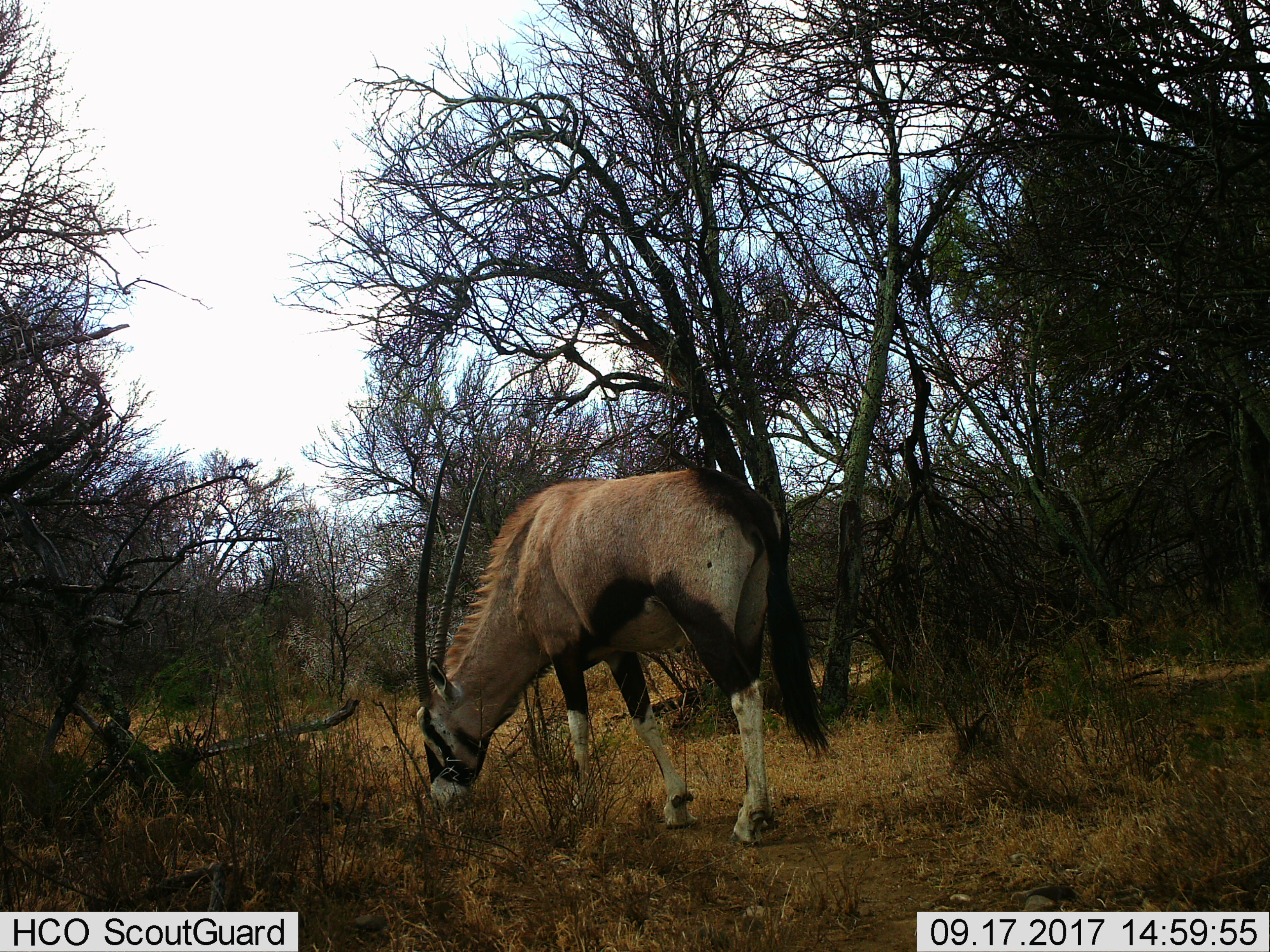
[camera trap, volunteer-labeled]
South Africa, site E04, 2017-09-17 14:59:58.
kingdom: Animalia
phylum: Chordata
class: Mammalia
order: Artiodactyla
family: Bovidae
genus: Oryx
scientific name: Oryx gazella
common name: gemsbok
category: gemsbokoryx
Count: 1.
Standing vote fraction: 11%.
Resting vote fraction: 11%.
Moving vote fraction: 11%.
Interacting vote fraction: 0%.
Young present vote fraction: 0%.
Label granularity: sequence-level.